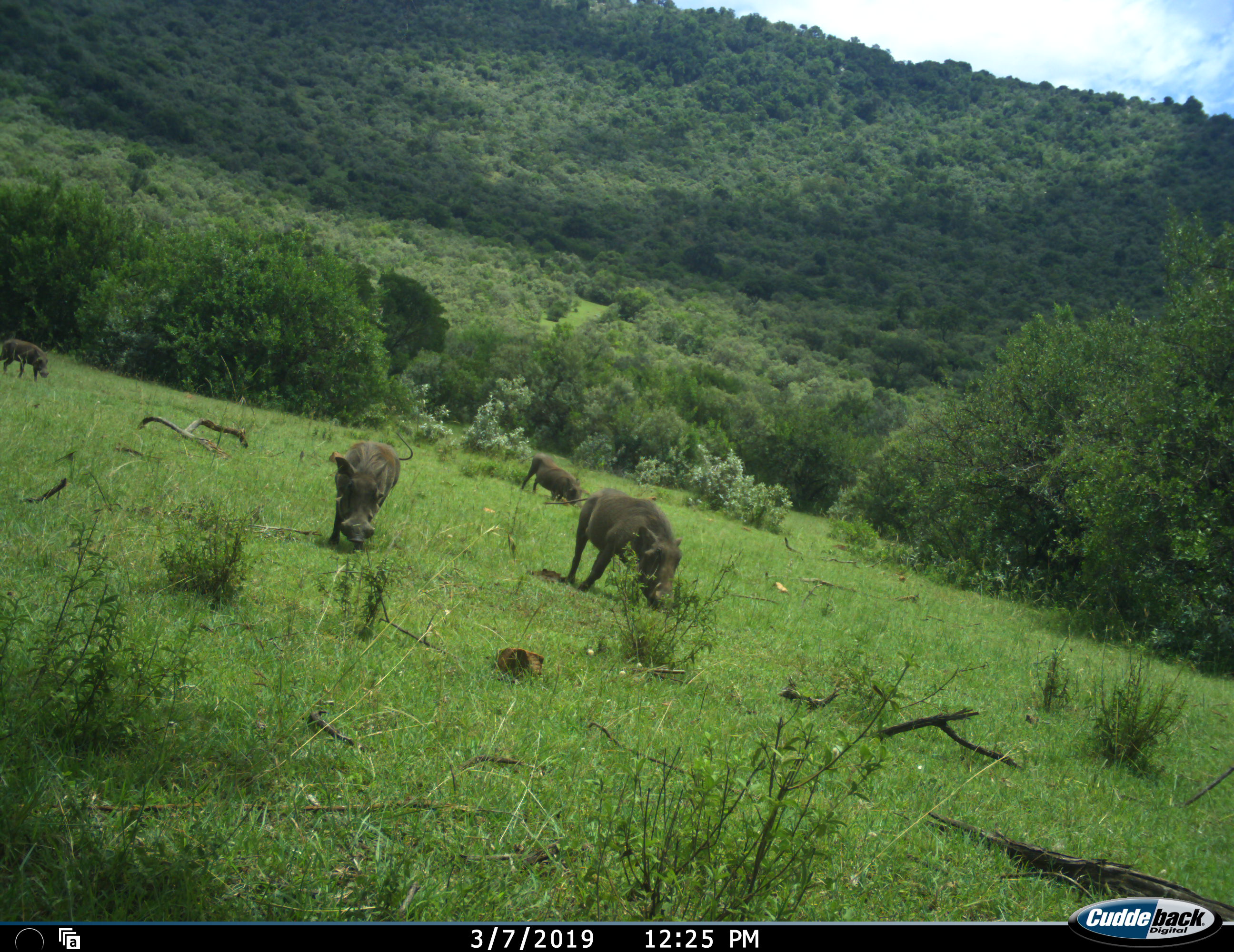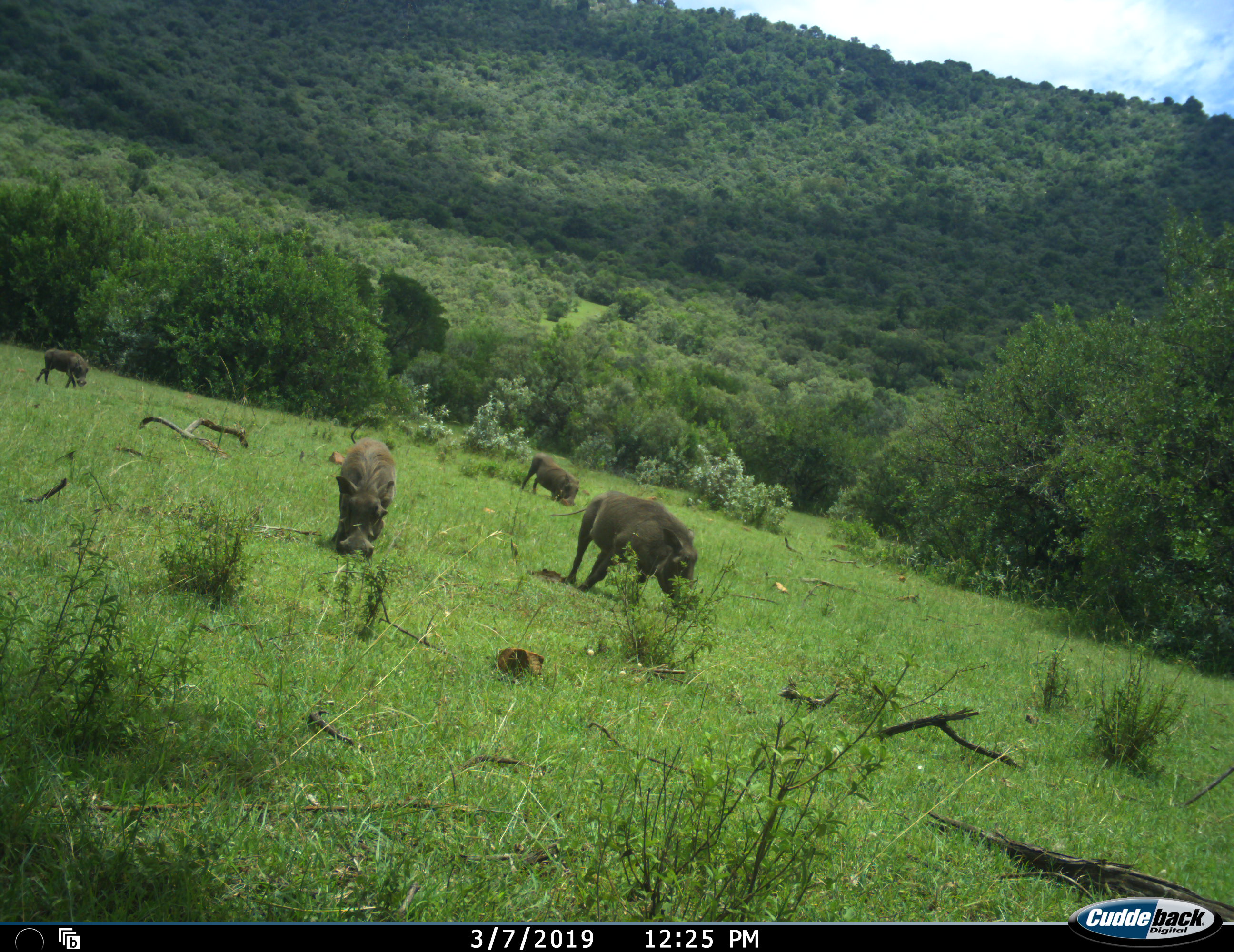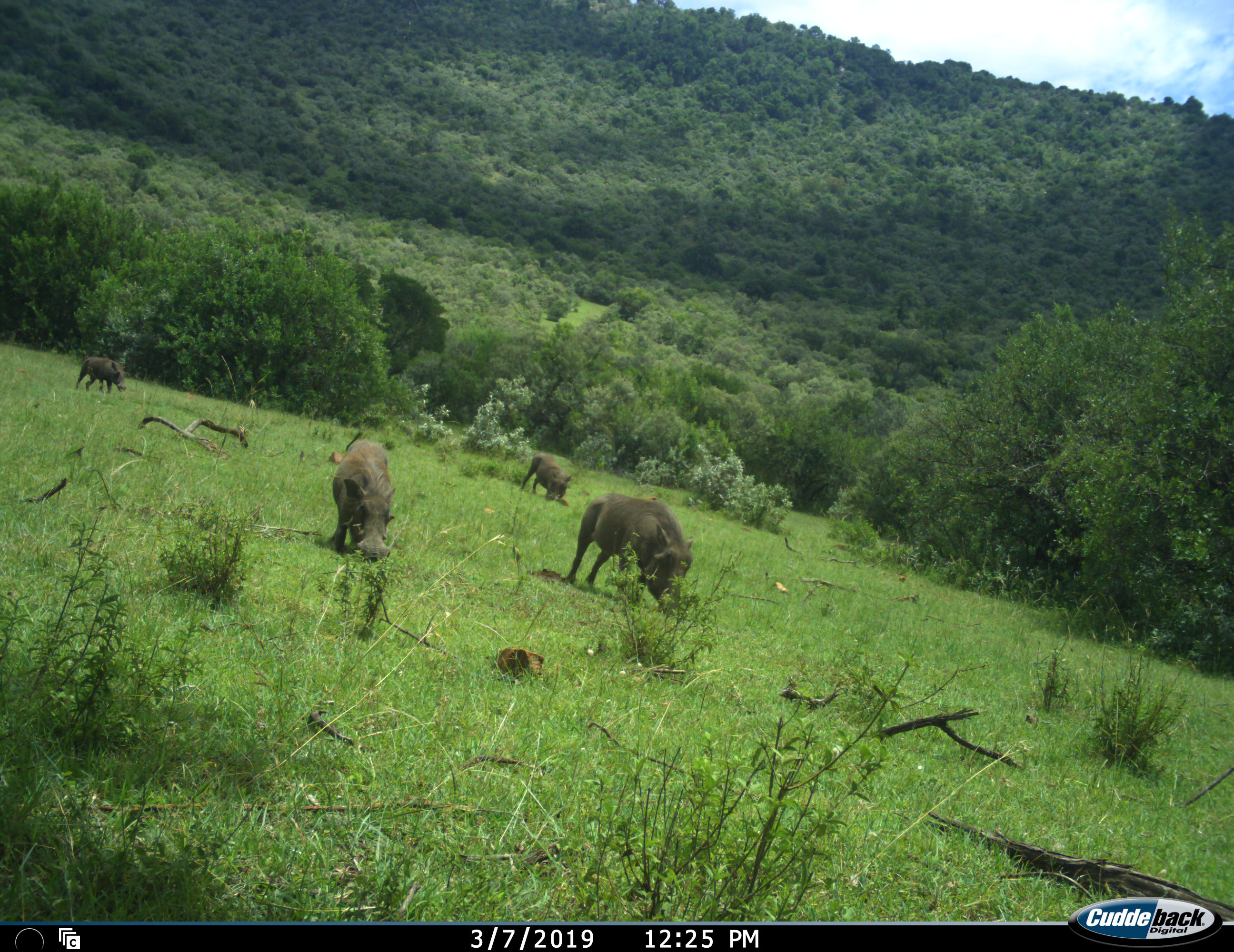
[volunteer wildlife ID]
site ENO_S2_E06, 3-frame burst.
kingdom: Animalia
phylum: Chordata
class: Mammalia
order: Artiodactyla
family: Suidae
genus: Phacochoerus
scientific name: Phacochoerus africanus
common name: warthog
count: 4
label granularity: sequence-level